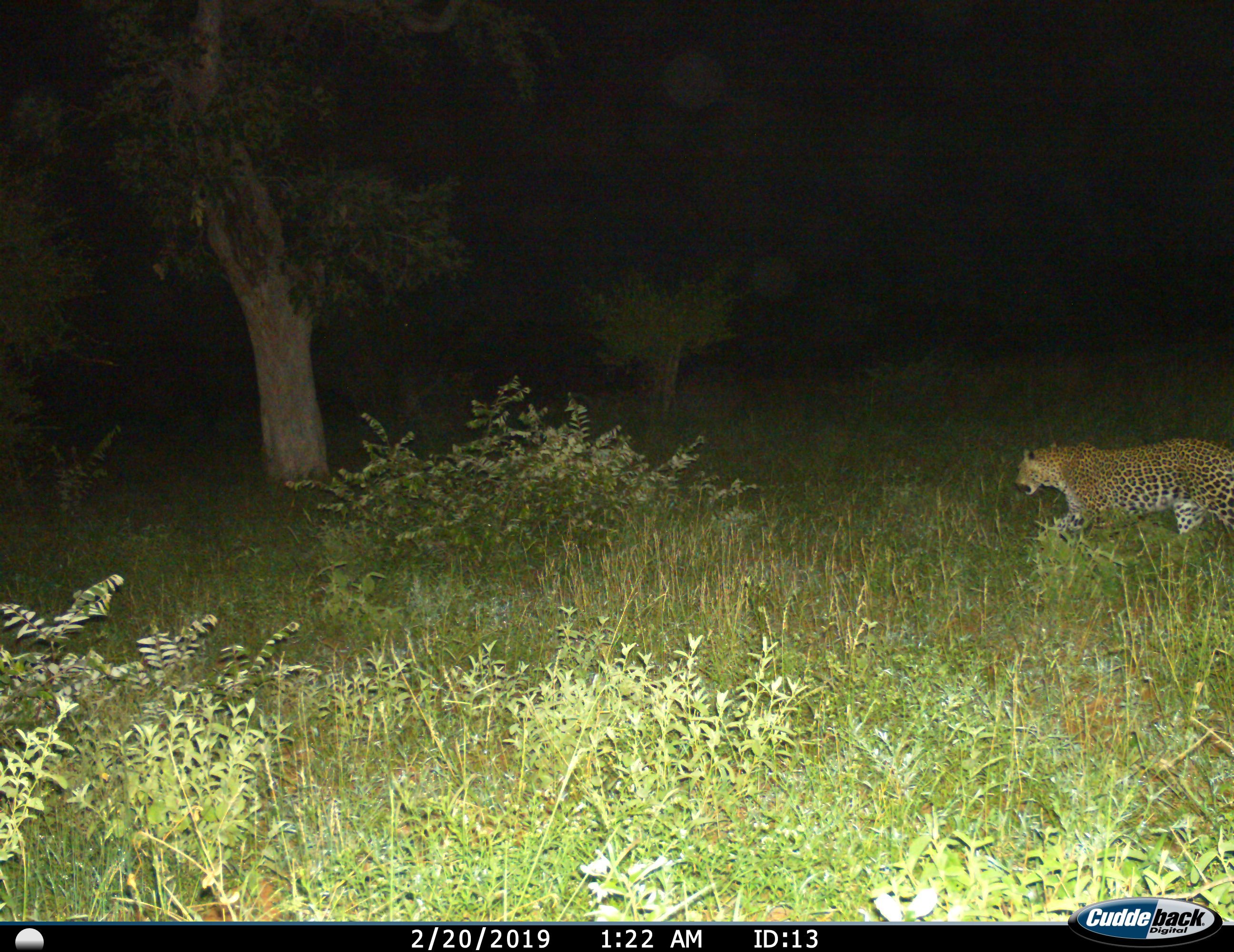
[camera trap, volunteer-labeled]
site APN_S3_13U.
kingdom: Animalia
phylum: Chordata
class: Mammalia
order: Carnivora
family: Felidae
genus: Panthera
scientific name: Panthera pardus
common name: leopard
Leopard (Panthera pardus), count 1. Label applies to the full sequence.